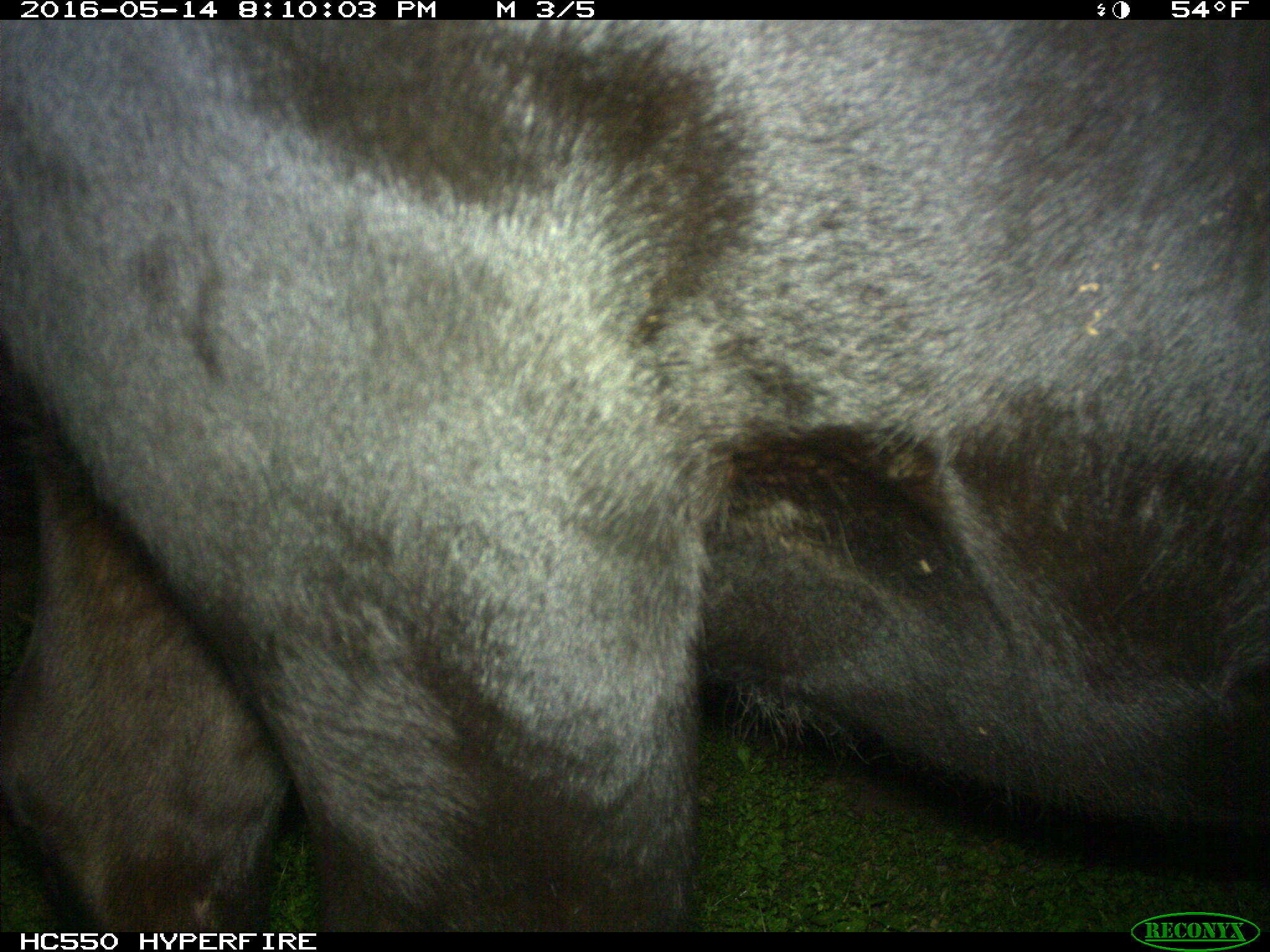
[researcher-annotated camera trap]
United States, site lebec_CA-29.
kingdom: Animalia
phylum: Chordata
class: Mammalia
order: Artiodactyla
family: Bovidae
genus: Bos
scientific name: Bos taurus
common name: domestic cow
Bos taurus (domestic cow).